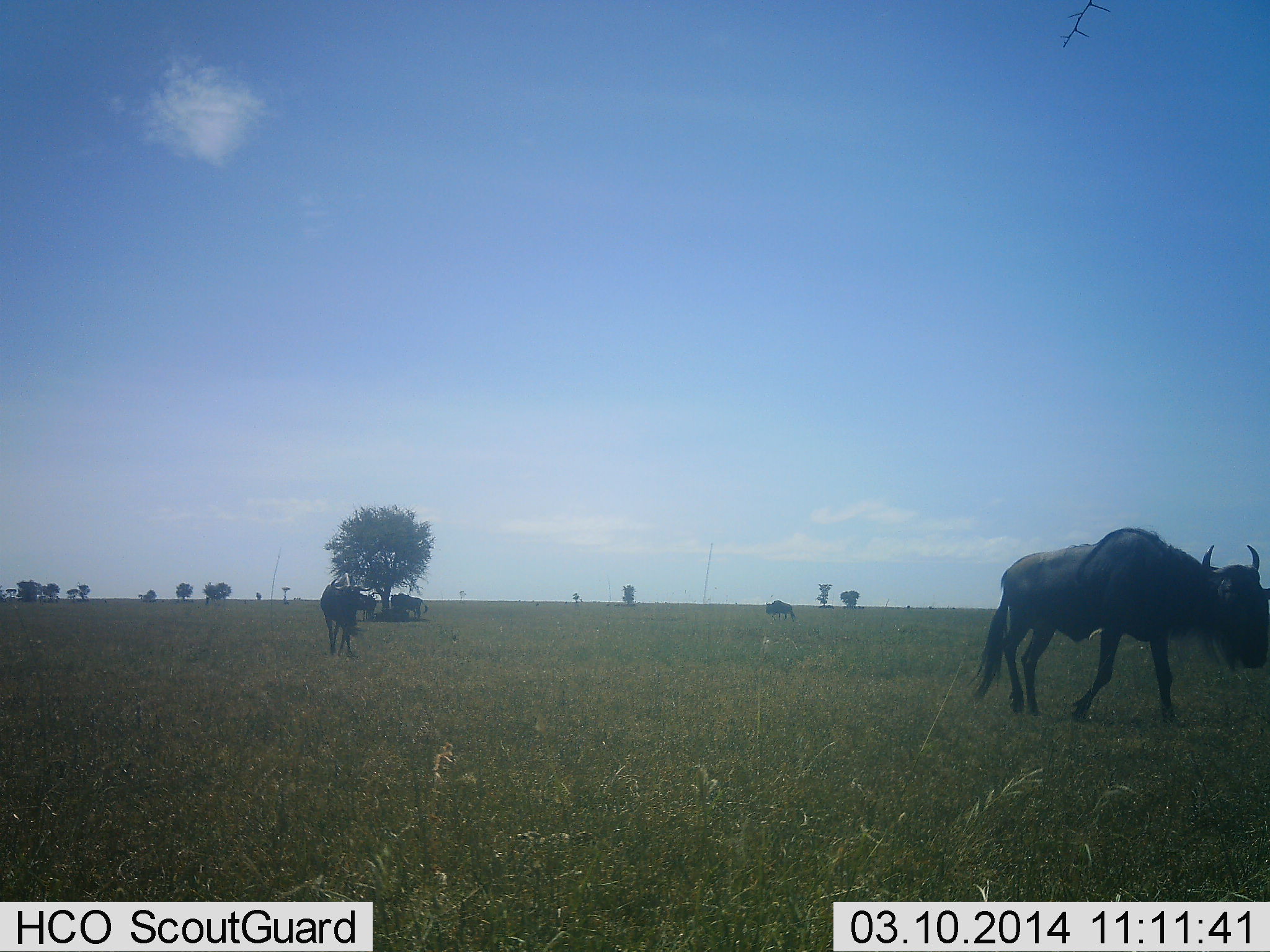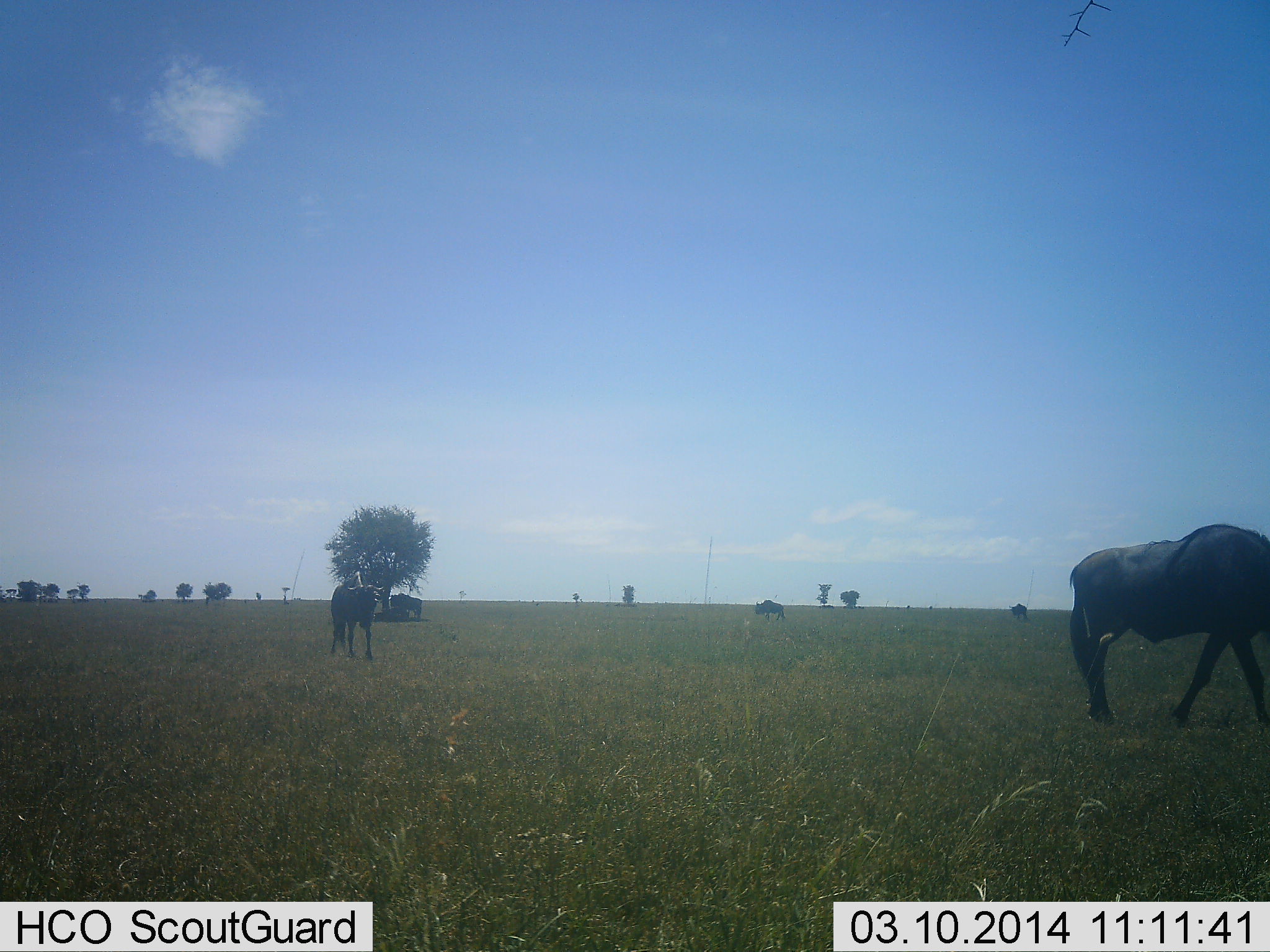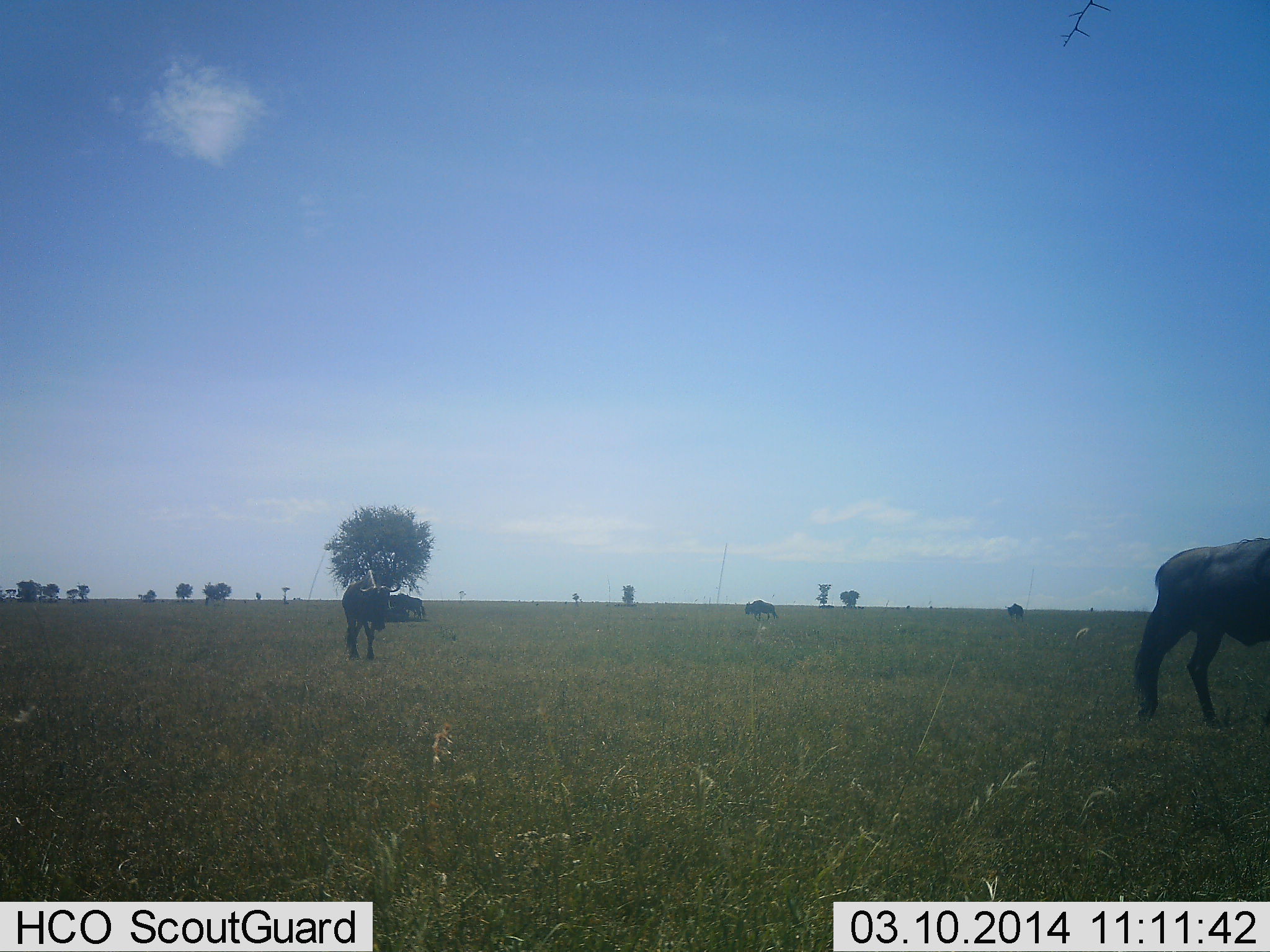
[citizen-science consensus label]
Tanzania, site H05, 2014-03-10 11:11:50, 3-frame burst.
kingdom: Animalia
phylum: Chordata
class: Mammalia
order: Artiodactyla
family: Bovidae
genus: Connochaetes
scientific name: Connochaetes taurinus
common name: blue wildebeest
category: wildebeest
Wildebeest (blue wildebeest) (Connochaetes taurinus), count 5. Behavior (volunteer vote fractions): standing 70%, resting 10%, moving 100%, interacting 0%. Young present (vote fraction): 0%. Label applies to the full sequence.